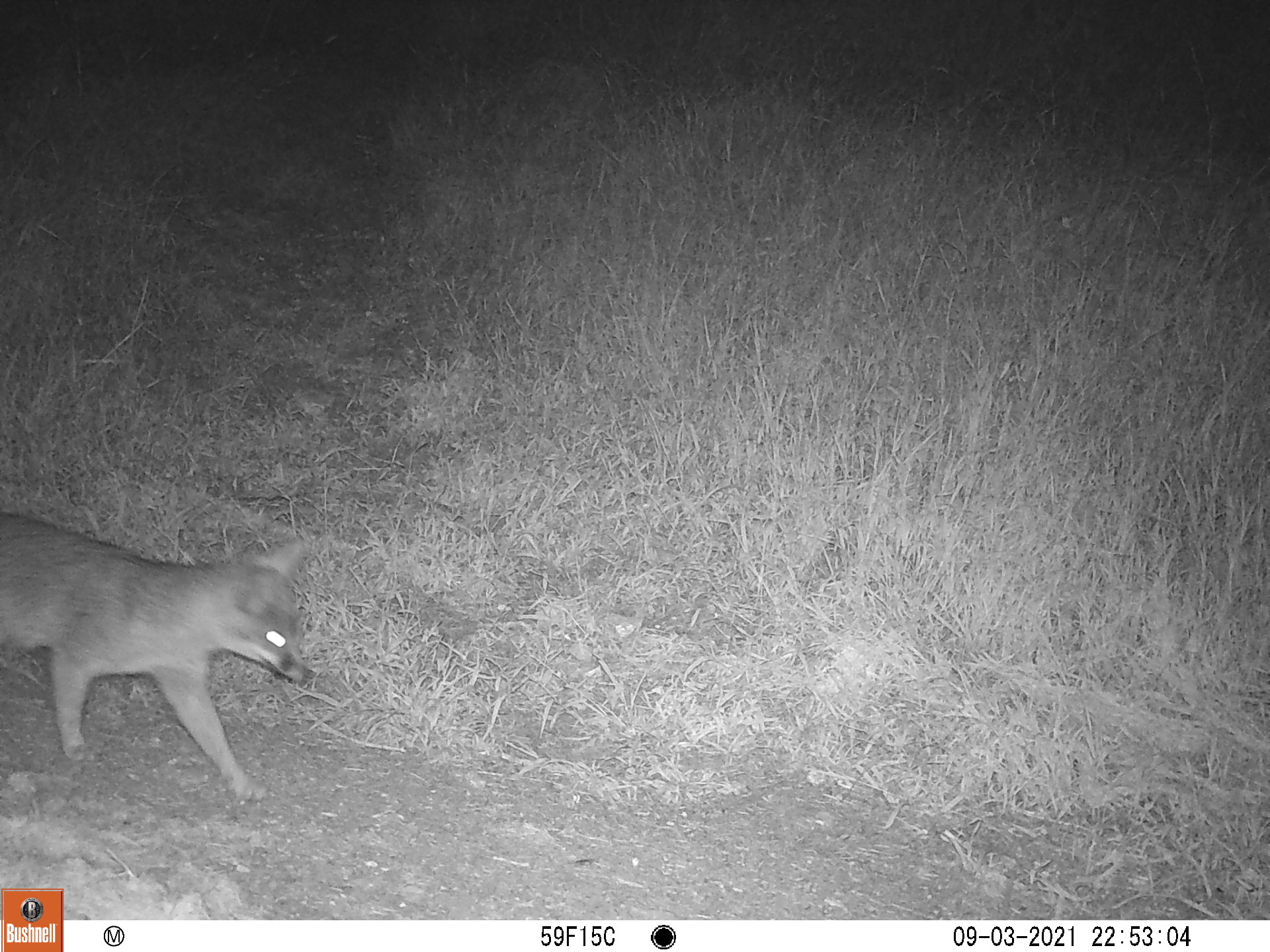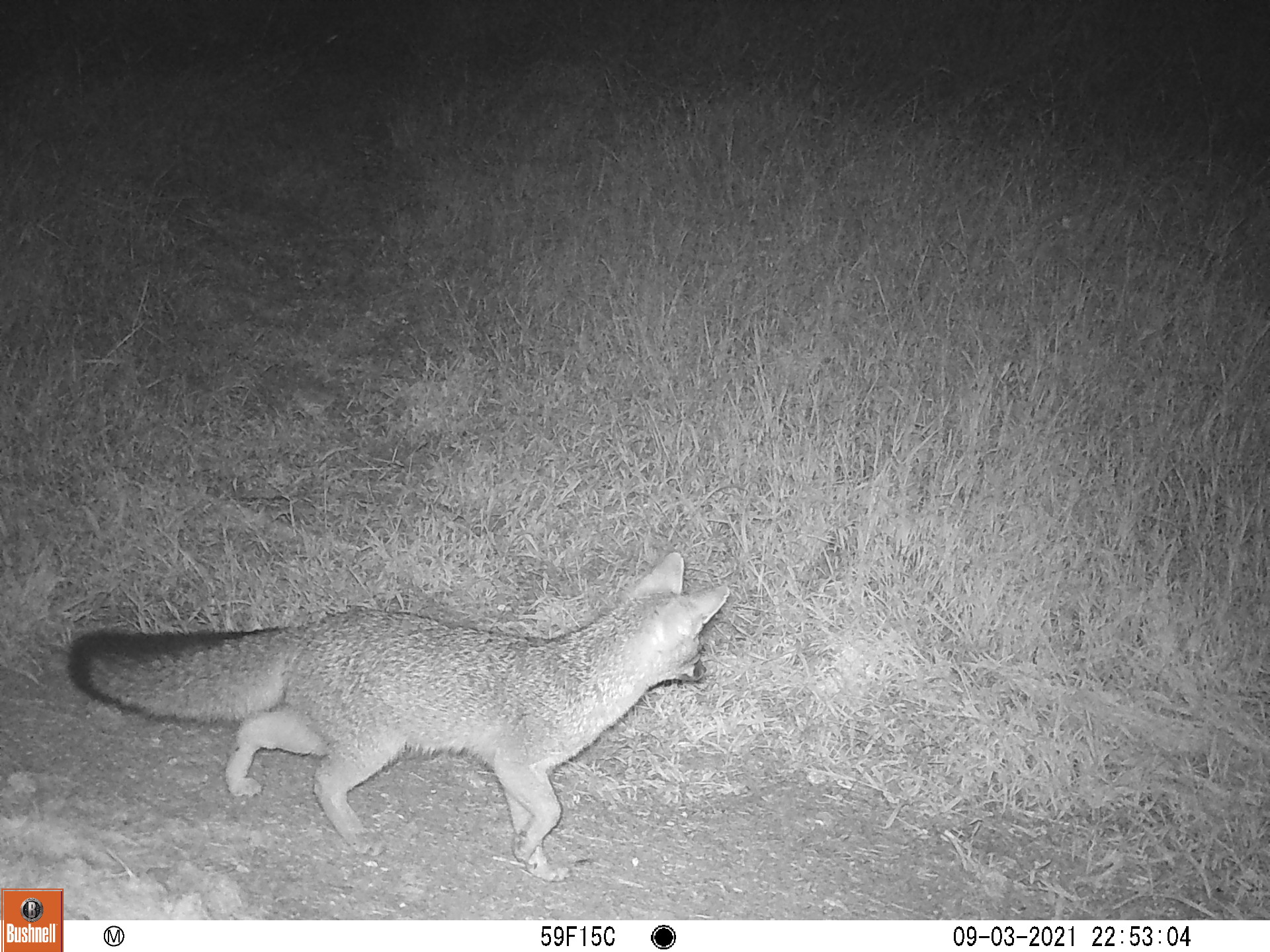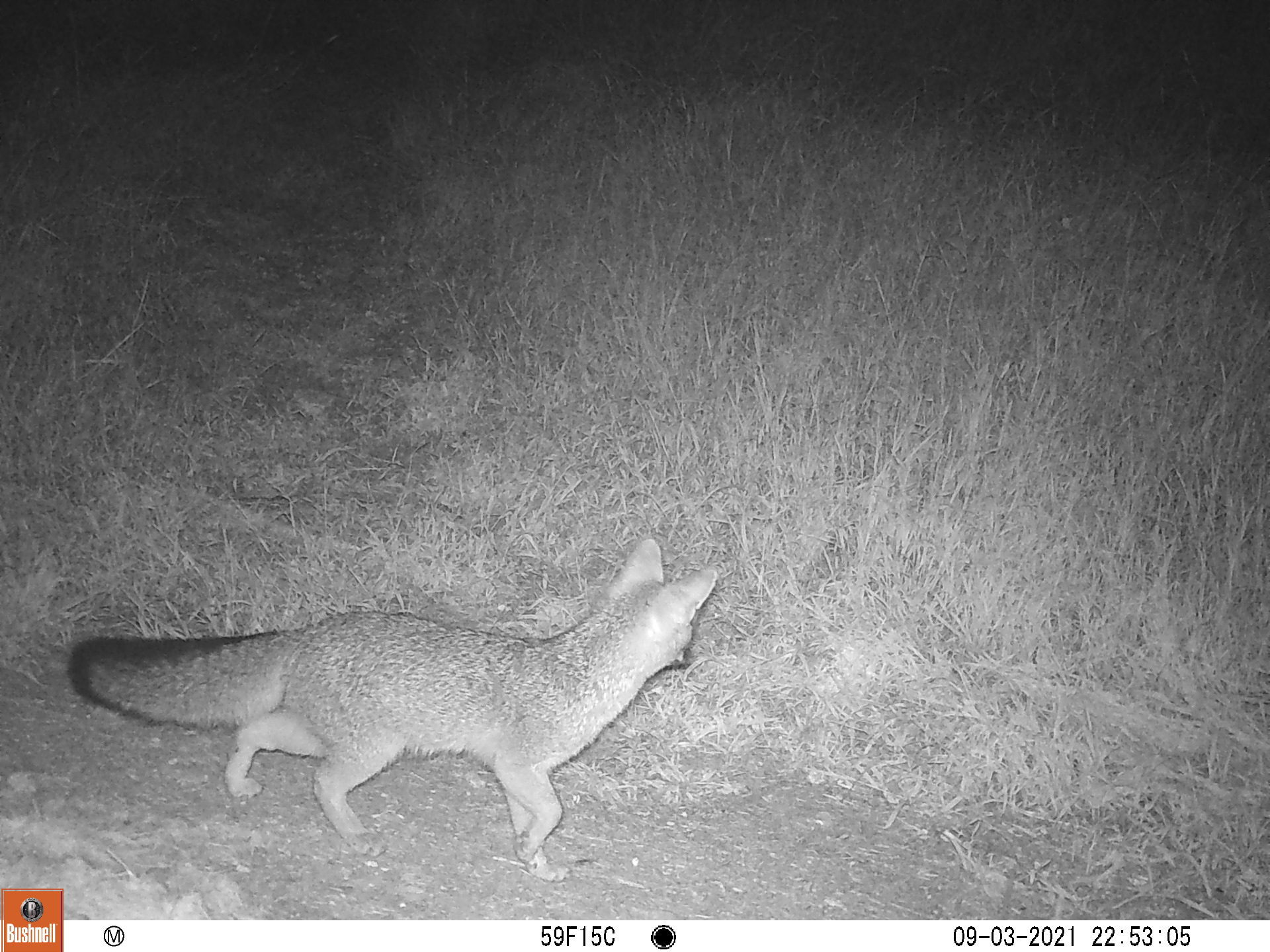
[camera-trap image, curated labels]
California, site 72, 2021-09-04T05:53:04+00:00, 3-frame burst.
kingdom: Animalia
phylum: Chordata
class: Mammalia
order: Carnivora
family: Canidae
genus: Urocyon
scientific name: Urocyon cinereoargenteus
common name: gray fox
Gray fox (Urocyon cinereoargenteus).